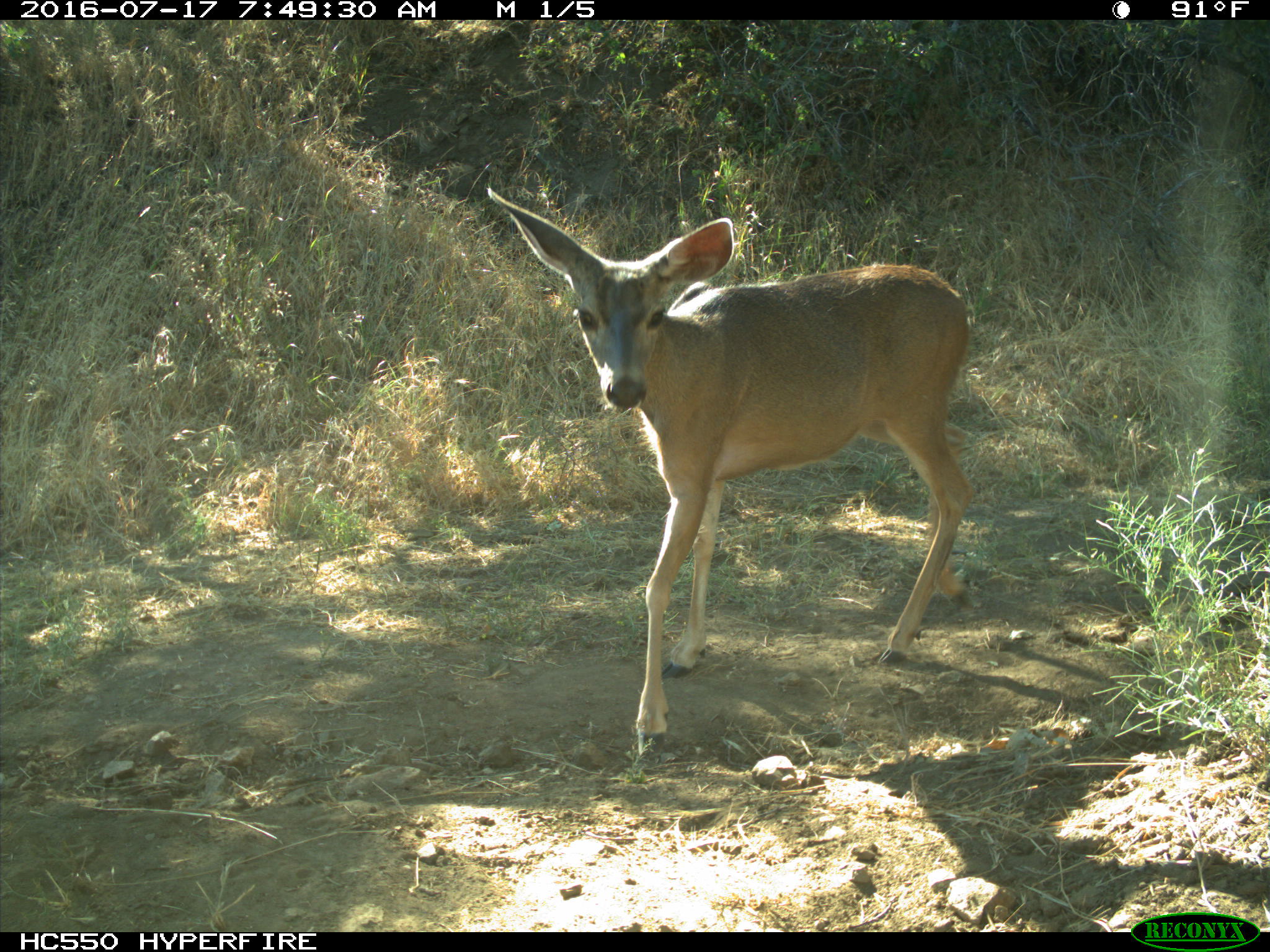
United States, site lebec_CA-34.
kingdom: Animalia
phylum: Chordata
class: Mammalia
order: Artiodactyla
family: Cervidae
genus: Odocoileus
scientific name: Odocoileus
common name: deer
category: unidentified deer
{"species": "unidentified deer (deer) (Odocoileus)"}